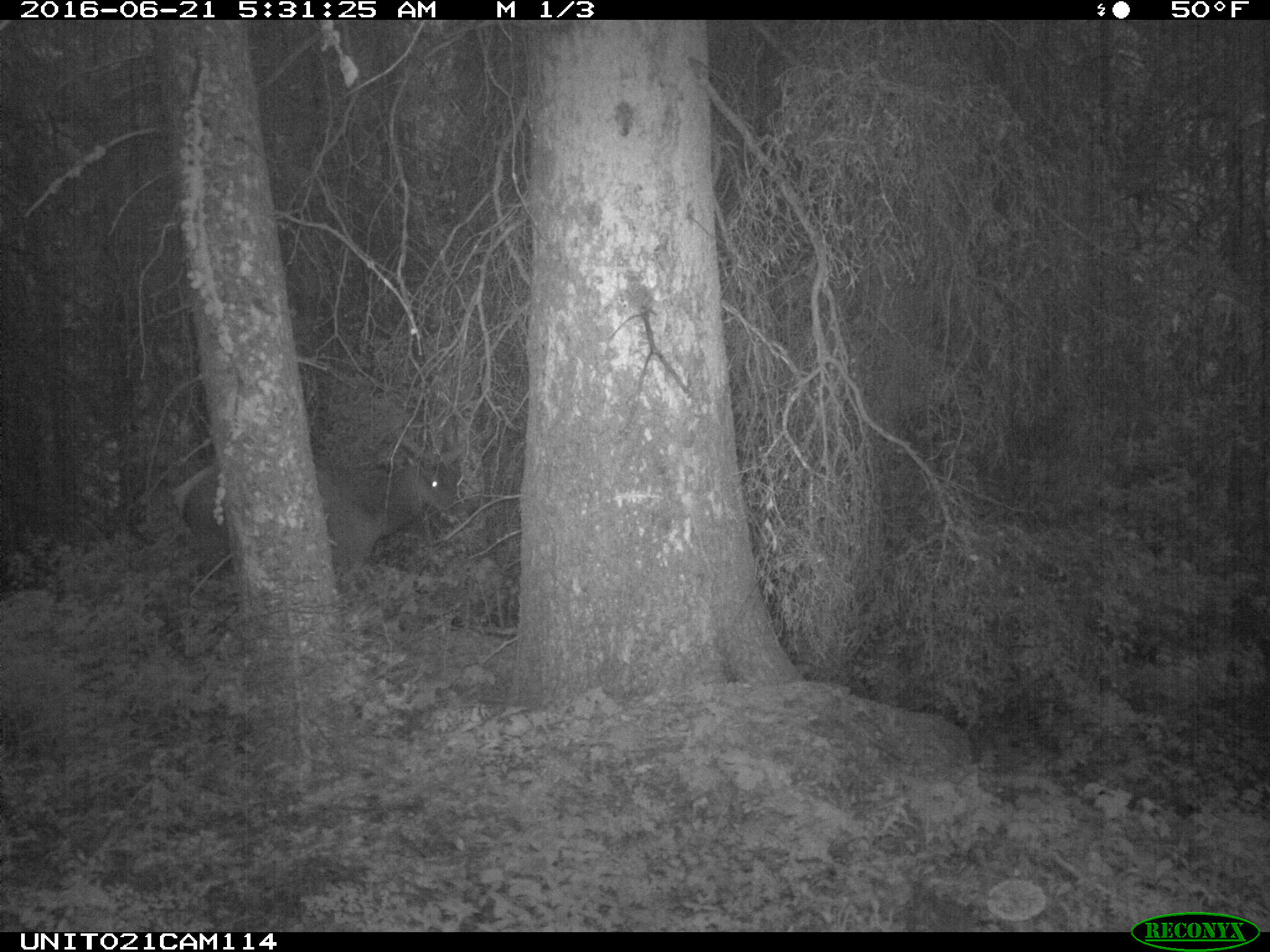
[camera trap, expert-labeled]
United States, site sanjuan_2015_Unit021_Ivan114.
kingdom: Animalia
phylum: Chordata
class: Mammalia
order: Artiodactyla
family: Cervidae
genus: Cervus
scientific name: Cervus elaphus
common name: red deer